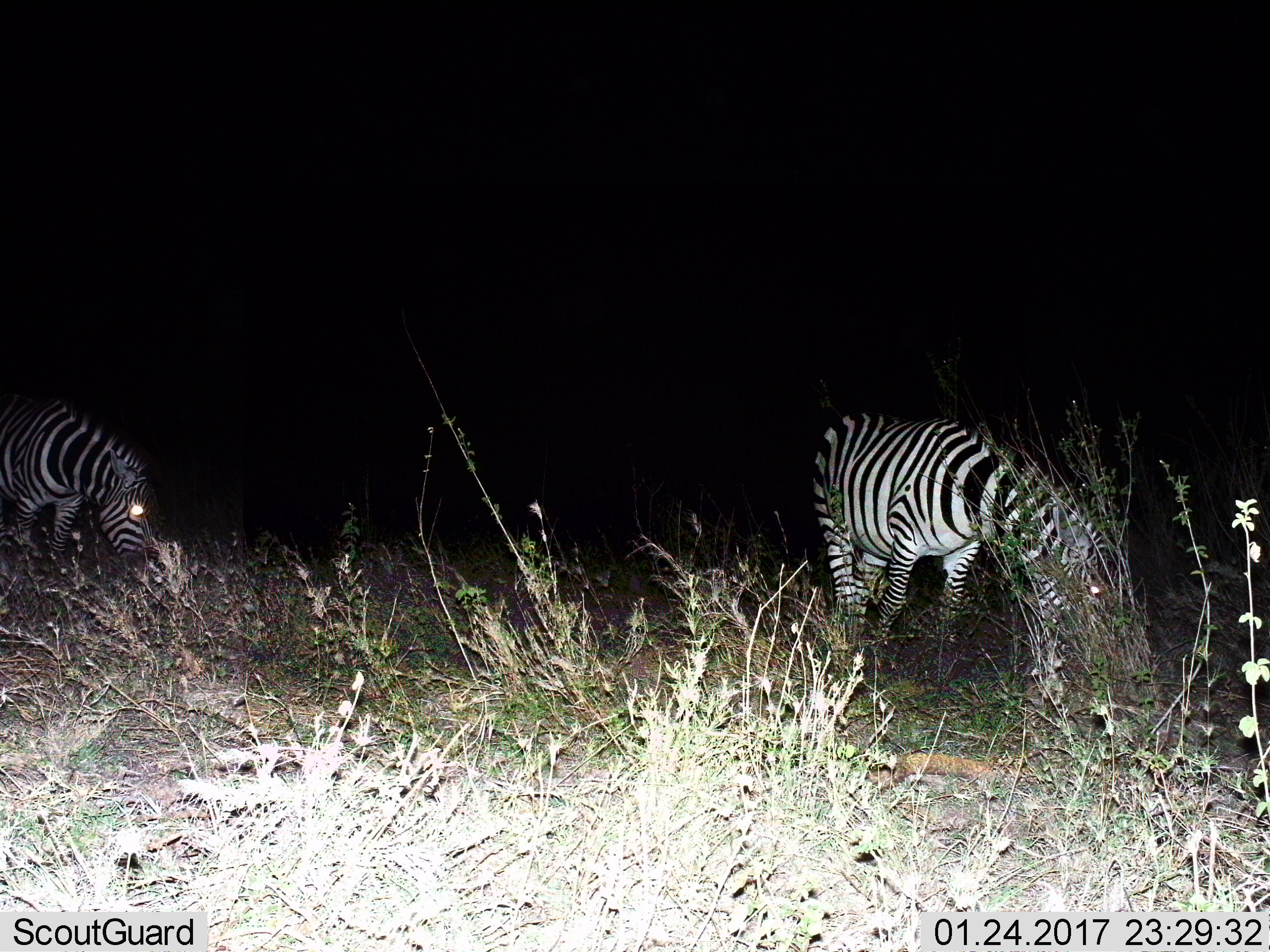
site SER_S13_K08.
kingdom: Animalia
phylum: Chordata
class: Mammalia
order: Perissodactyla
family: Equidae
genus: Equus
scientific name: Equus quagga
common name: plains zebra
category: zebraplains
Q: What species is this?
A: Zebraplains (plains zebra) (Equus quagga).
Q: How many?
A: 2.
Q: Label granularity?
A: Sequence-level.